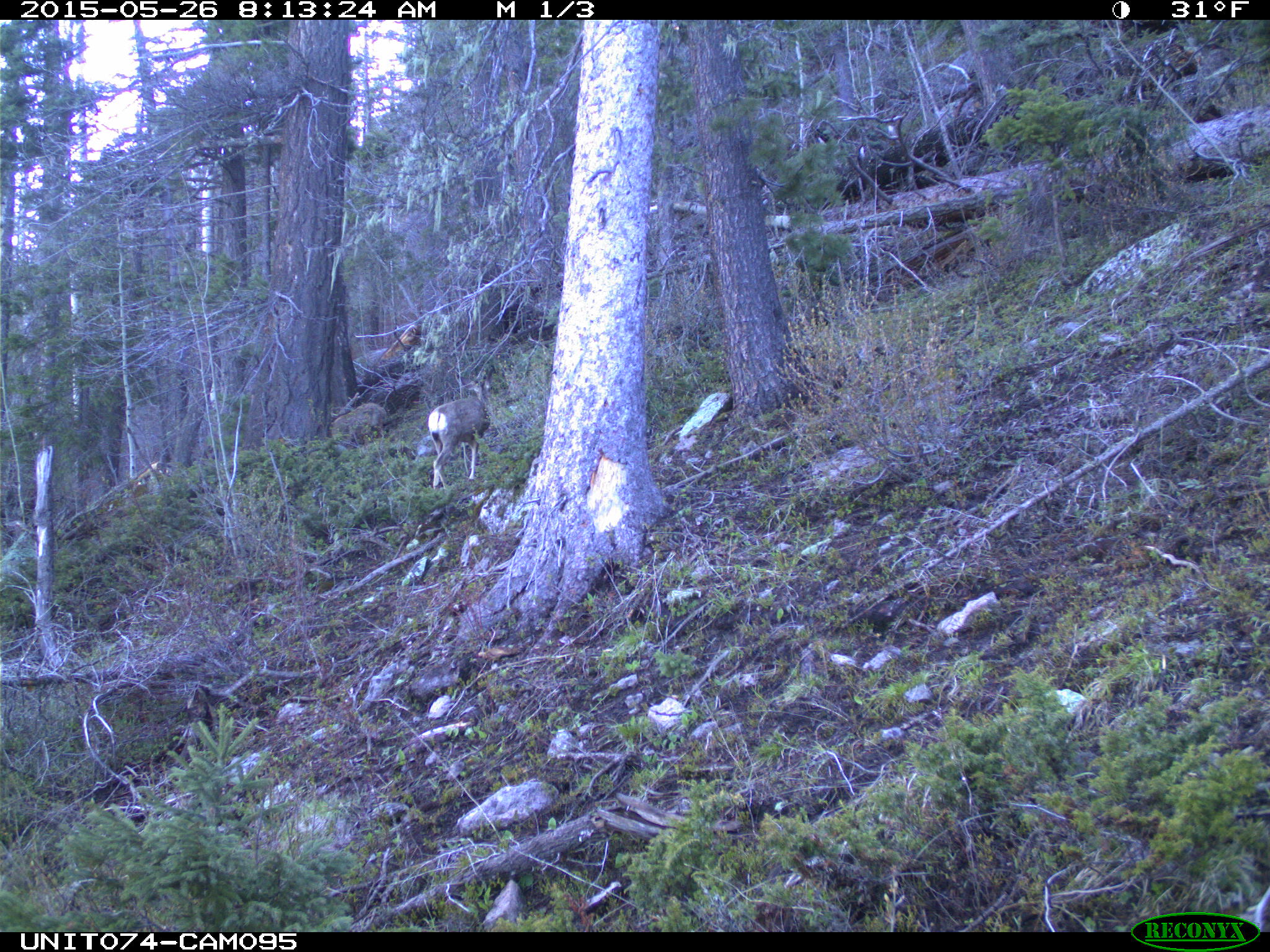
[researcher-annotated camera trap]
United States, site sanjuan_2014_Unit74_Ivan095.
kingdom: Animalia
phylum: Chordata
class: Mammalia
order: Artiodactyla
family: Cervidae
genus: Odocoileus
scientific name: Odocoileus hemionus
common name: mule deer